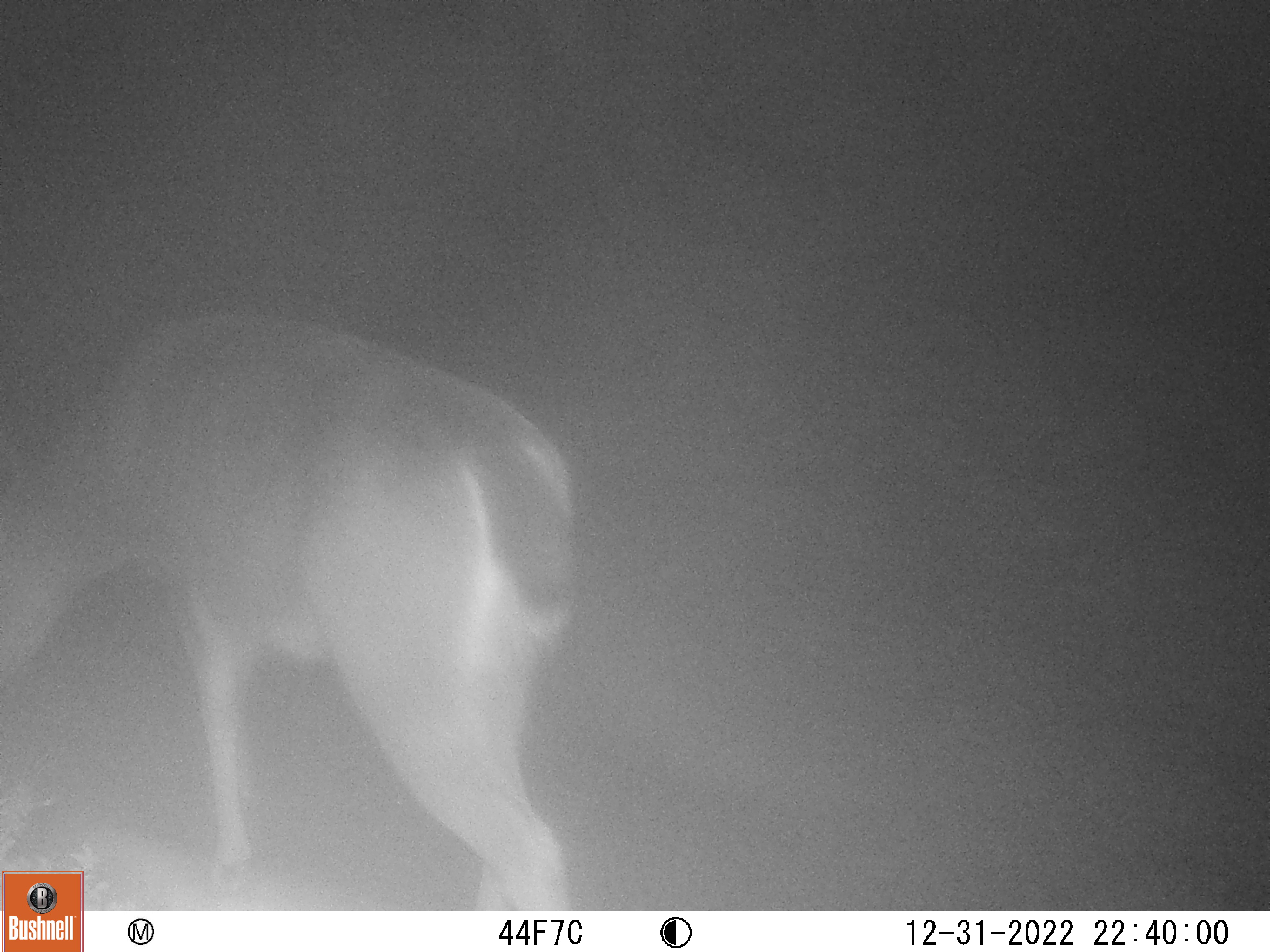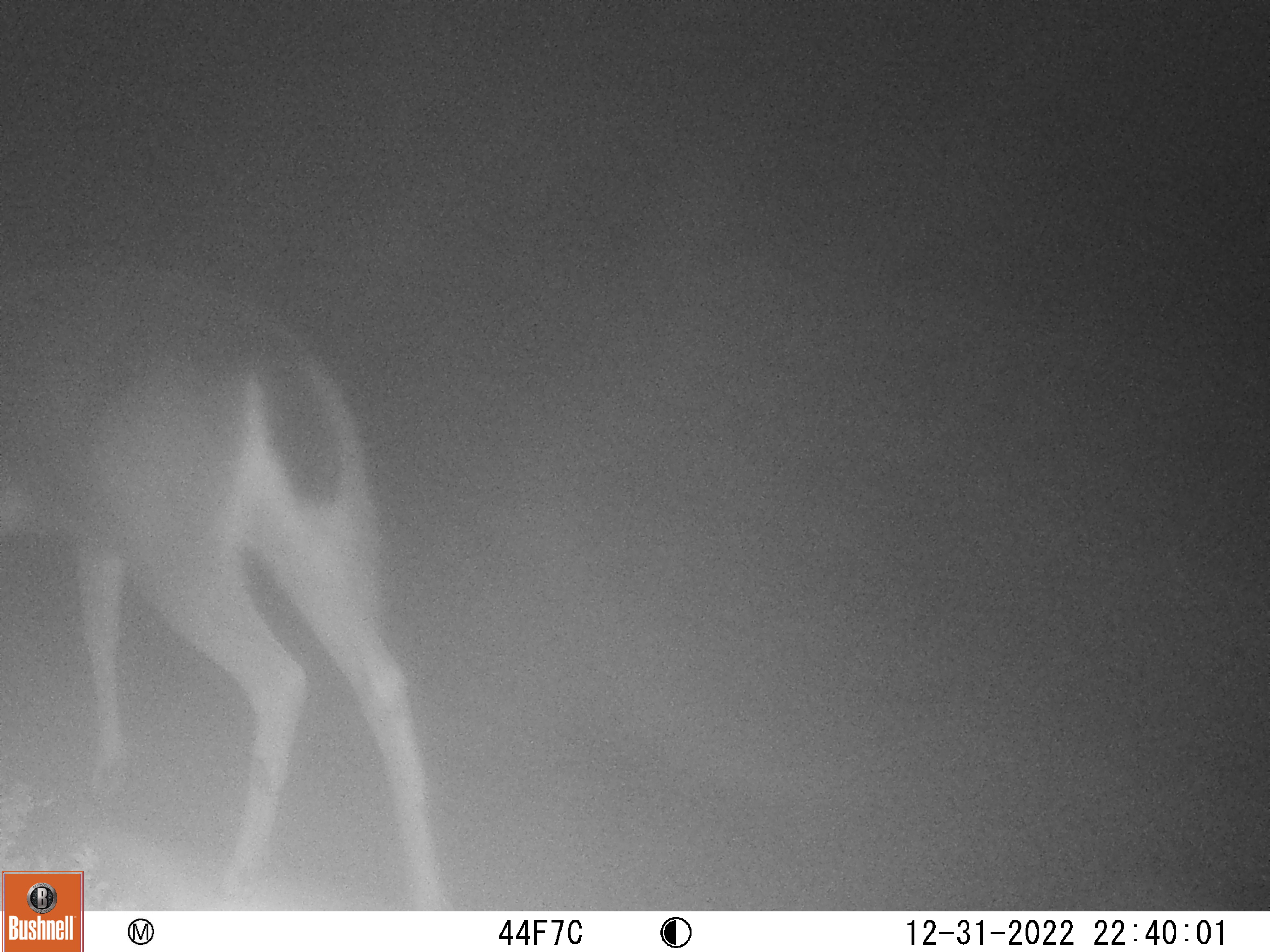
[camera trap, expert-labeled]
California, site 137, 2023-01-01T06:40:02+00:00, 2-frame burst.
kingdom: Animalia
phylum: Chordata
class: Mammalia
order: Artiodactyla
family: Cervidae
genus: Odocoileus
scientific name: Odocoileus hemionus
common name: mule deer